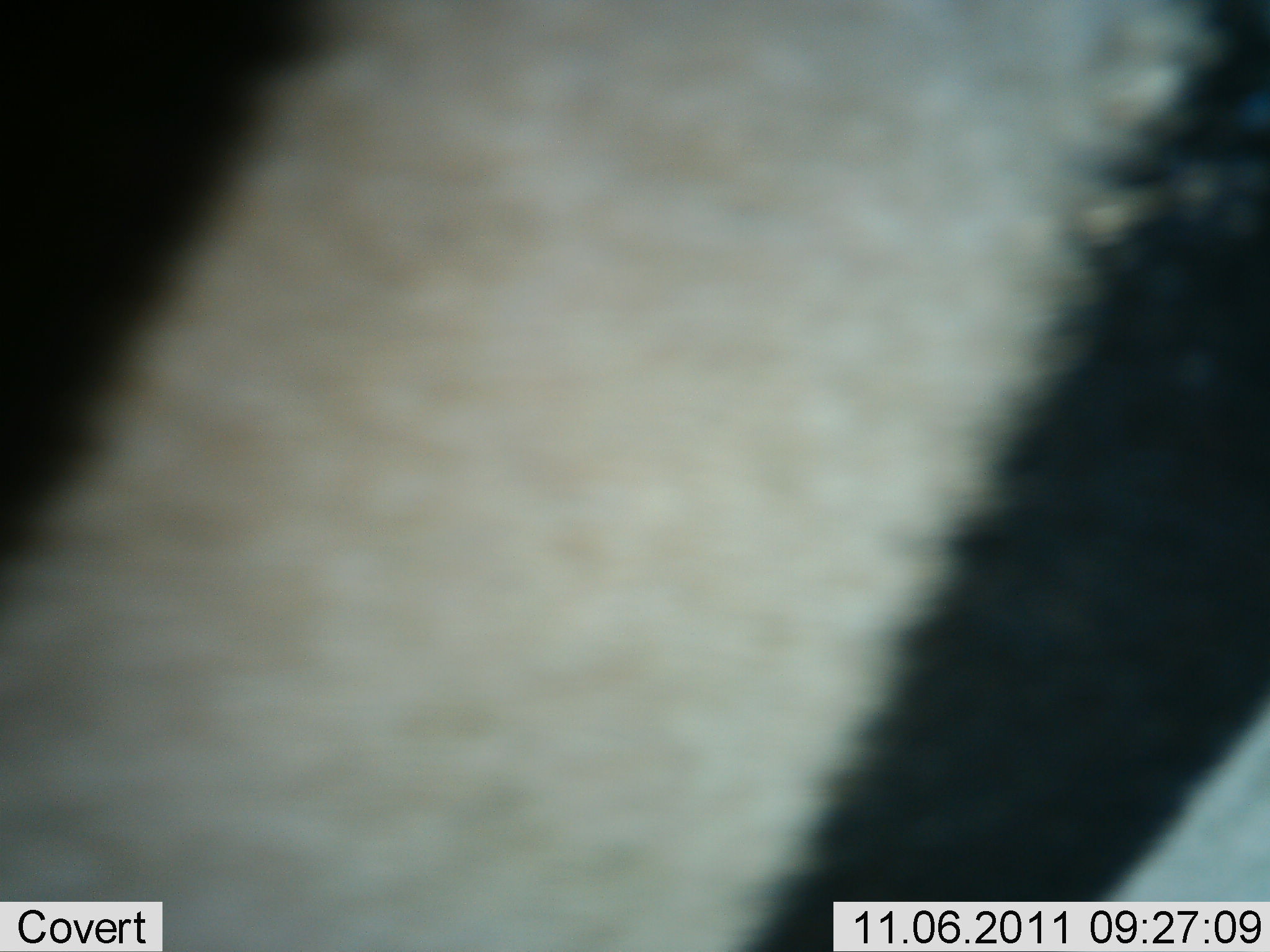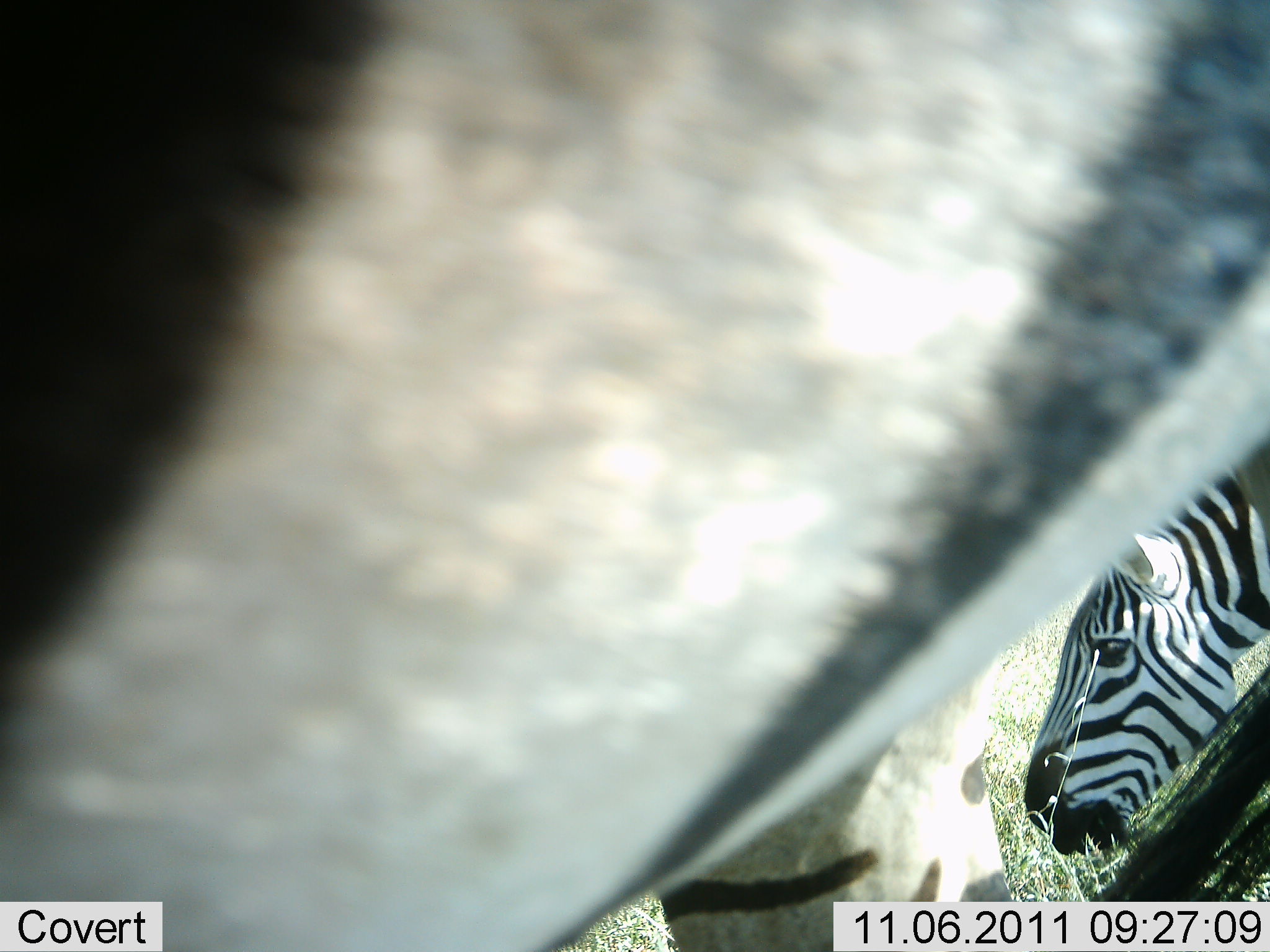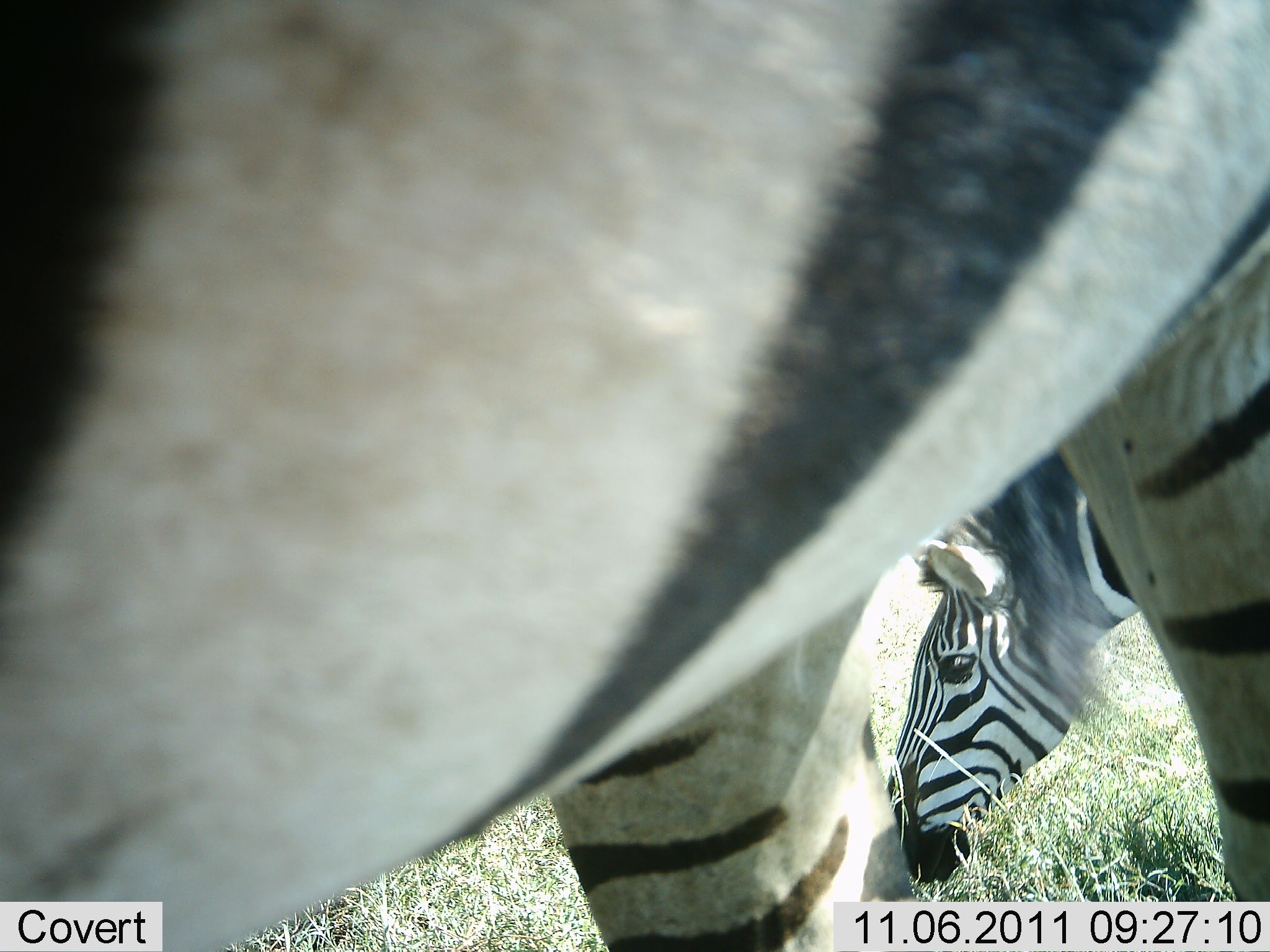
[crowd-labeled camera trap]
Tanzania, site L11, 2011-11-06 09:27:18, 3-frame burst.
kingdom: Animalia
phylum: Chordata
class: Mammalia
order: Perissodactyla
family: Equidae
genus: Equus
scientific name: Equus quagga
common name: plains zebra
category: zebra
Zebra (plains zebra) (Equus quagga), count 2. Behavior (volunteer vote fractions): standing 50%, resting 0%, moving 19%, interacting 0%. Young present (vote fraction): 0%. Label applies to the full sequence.